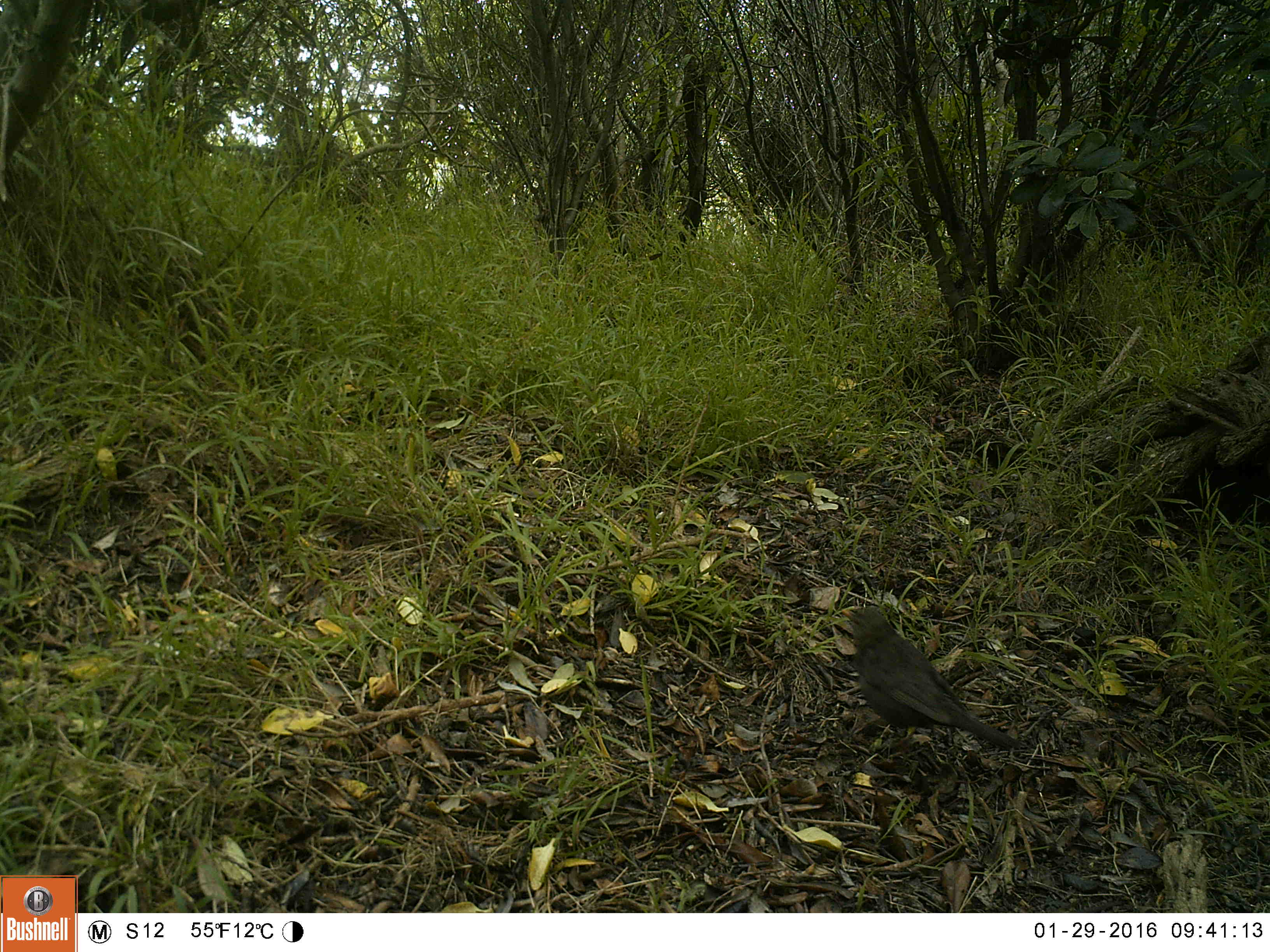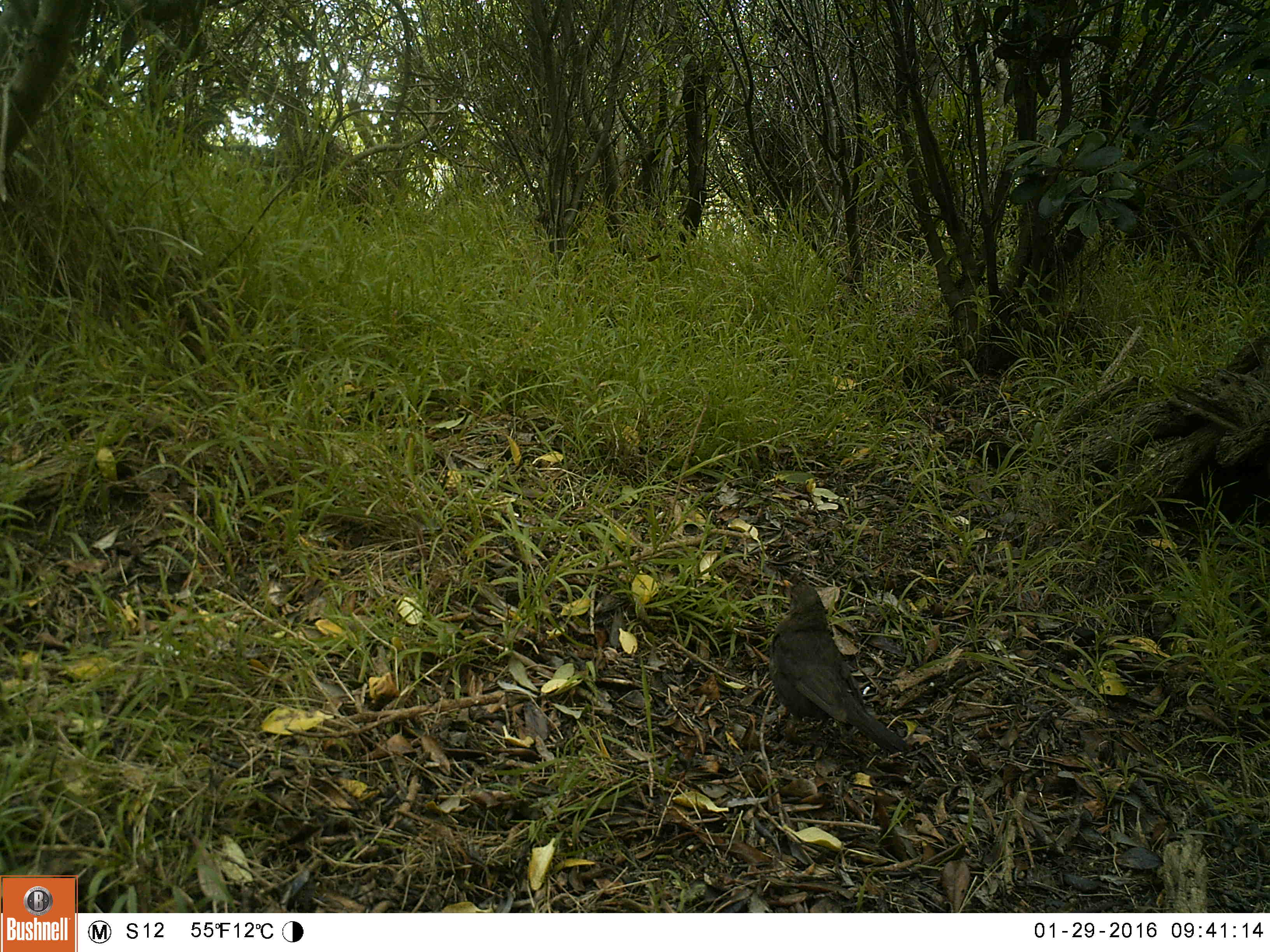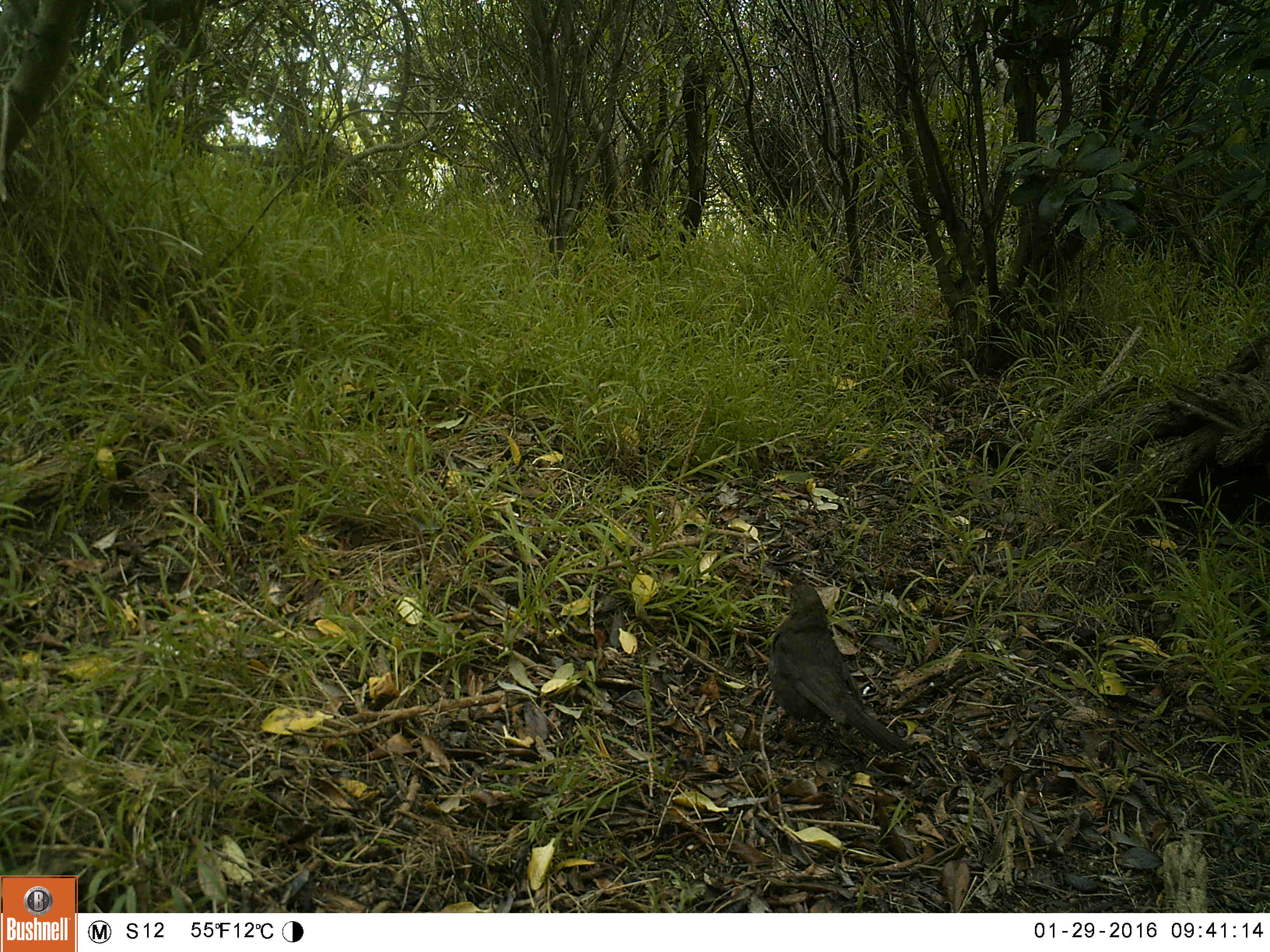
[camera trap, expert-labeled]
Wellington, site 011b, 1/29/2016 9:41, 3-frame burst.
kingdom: Animalia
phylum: Chordata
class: Aves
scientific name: Aves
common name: bird